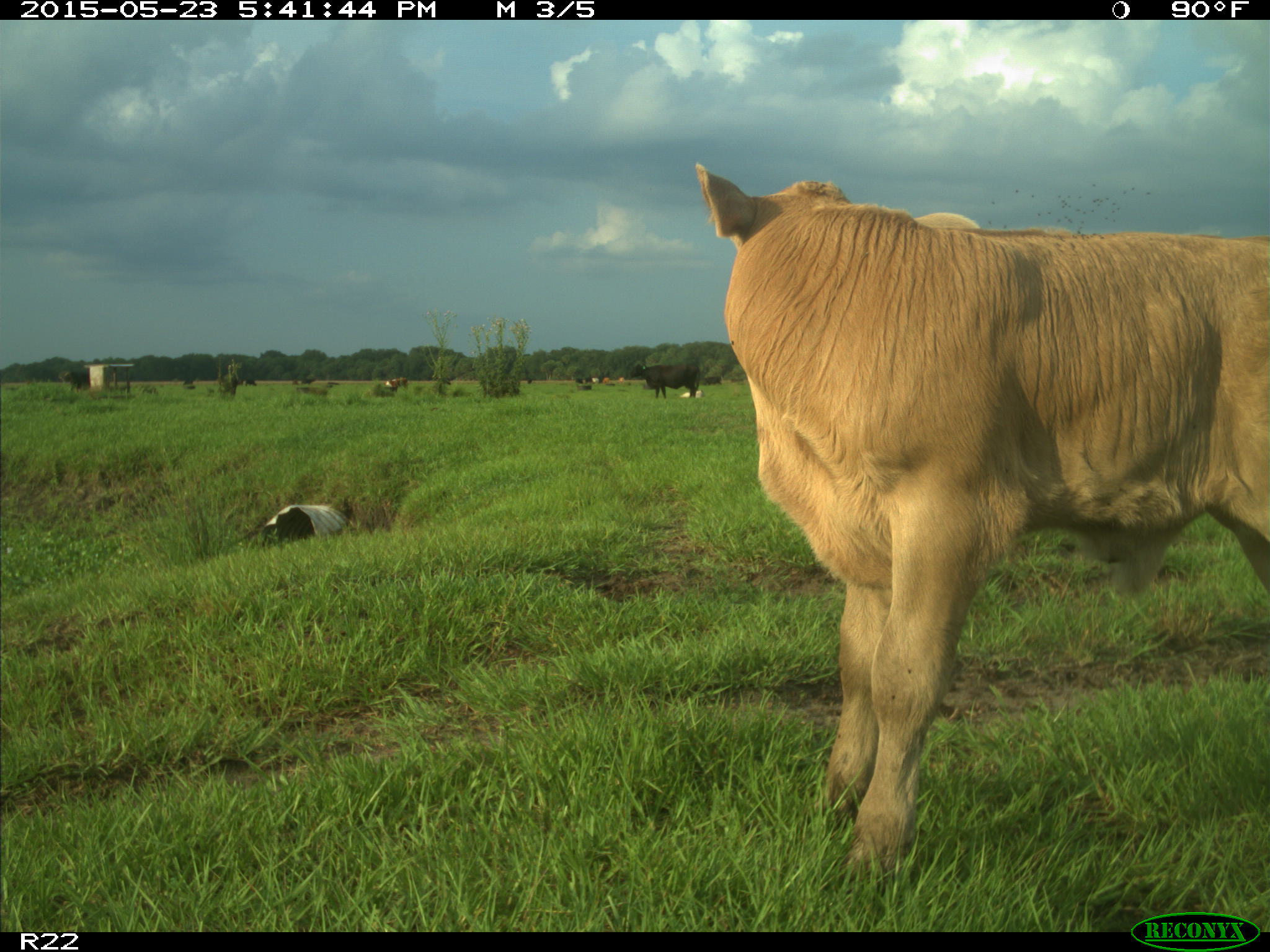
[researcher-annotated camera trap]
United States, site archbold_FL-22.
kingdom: Animalia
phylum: Chordata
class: Mammalia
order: Artiodactyla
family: Bovidae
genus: Bos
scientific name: Bos taurus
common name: domestic cow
Bos taurus (domestic cow).